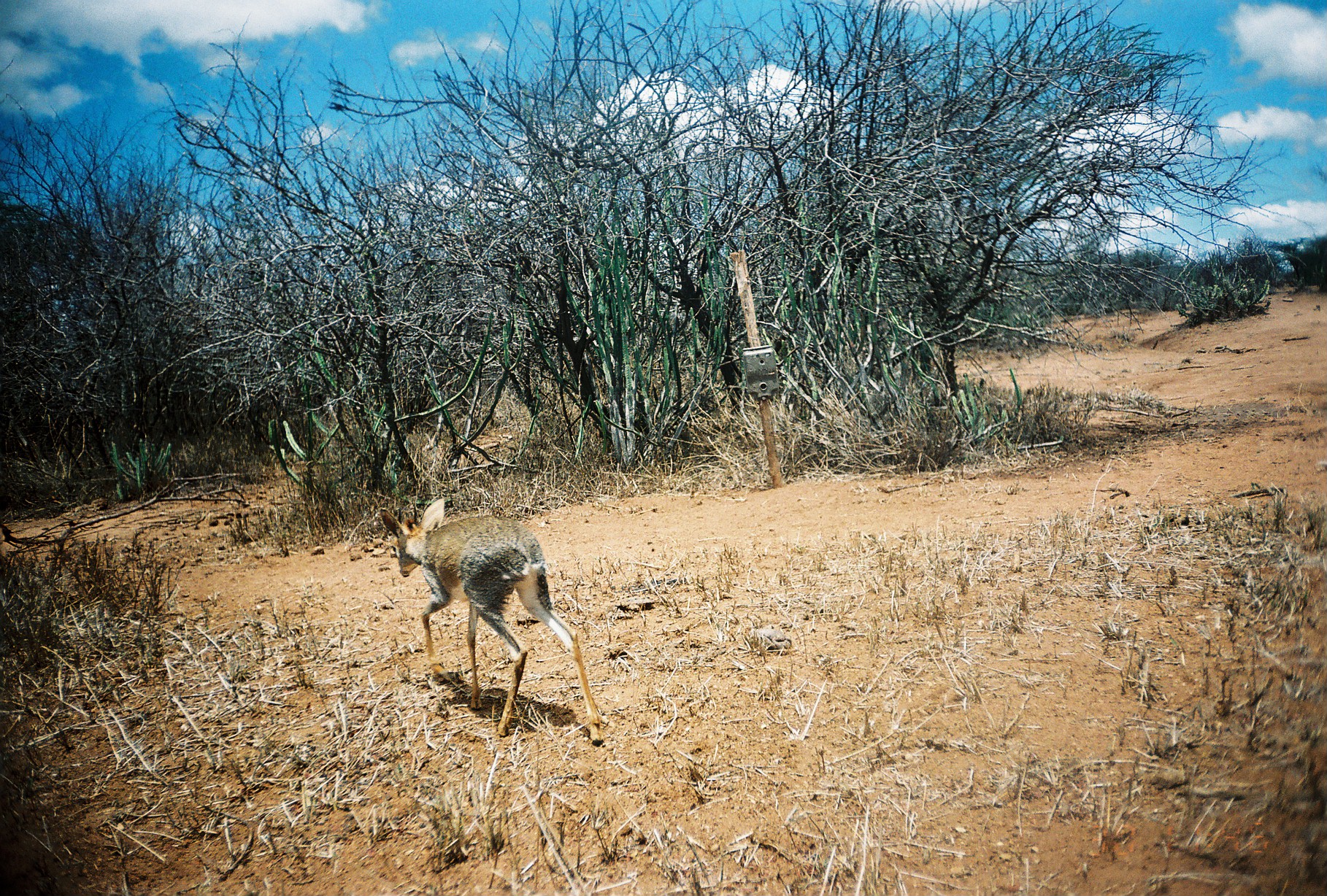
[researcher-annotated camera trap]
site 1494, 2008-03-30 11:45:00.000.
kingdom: Animalia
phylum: Chordata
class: Mammalia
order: Artiodactyla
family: Bovidae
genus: Madoqua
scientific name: Madoqua guentheri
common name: günther's dik-dik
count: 1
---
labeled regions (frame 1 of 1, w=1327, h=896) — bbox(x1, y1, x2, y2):
madoqua guentheri: bbox(375, 498, 603, 744)